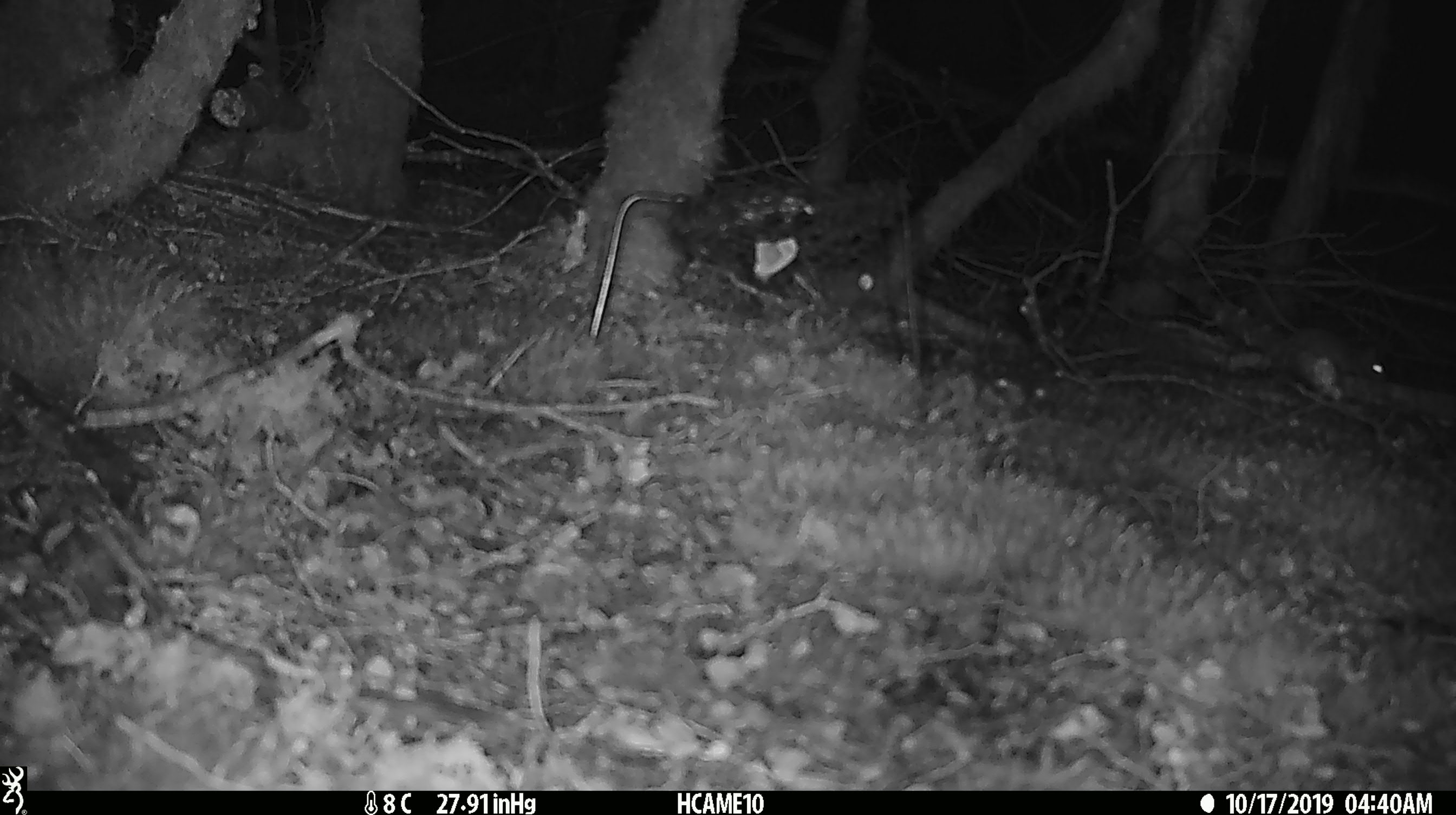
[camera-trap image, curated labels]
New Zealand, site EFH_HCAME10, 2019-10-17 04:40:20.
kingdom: Animalia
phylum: Chordata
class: Mammalia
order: Rodentia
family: Muridae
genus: Mus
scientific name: Mus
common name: mouse